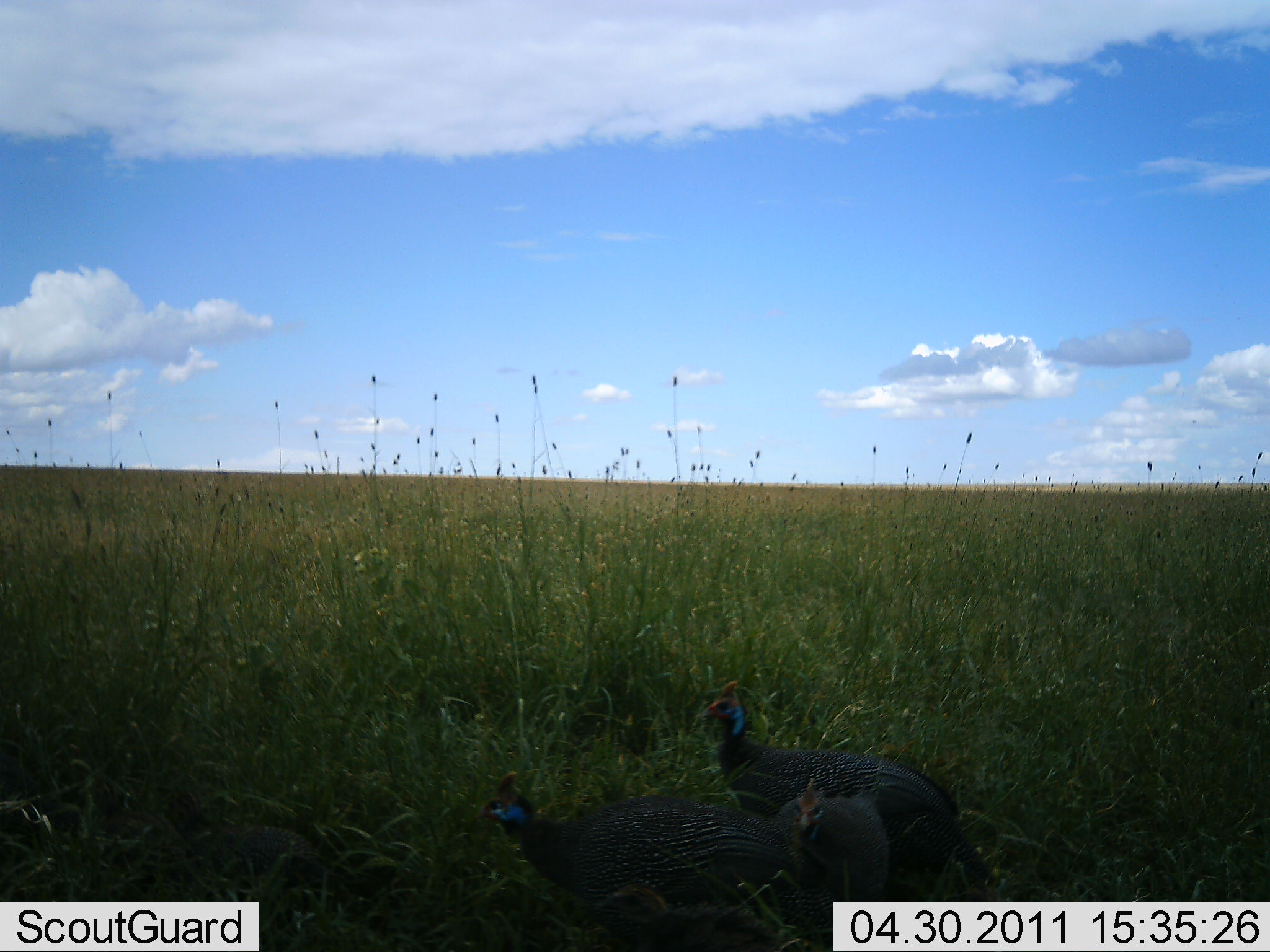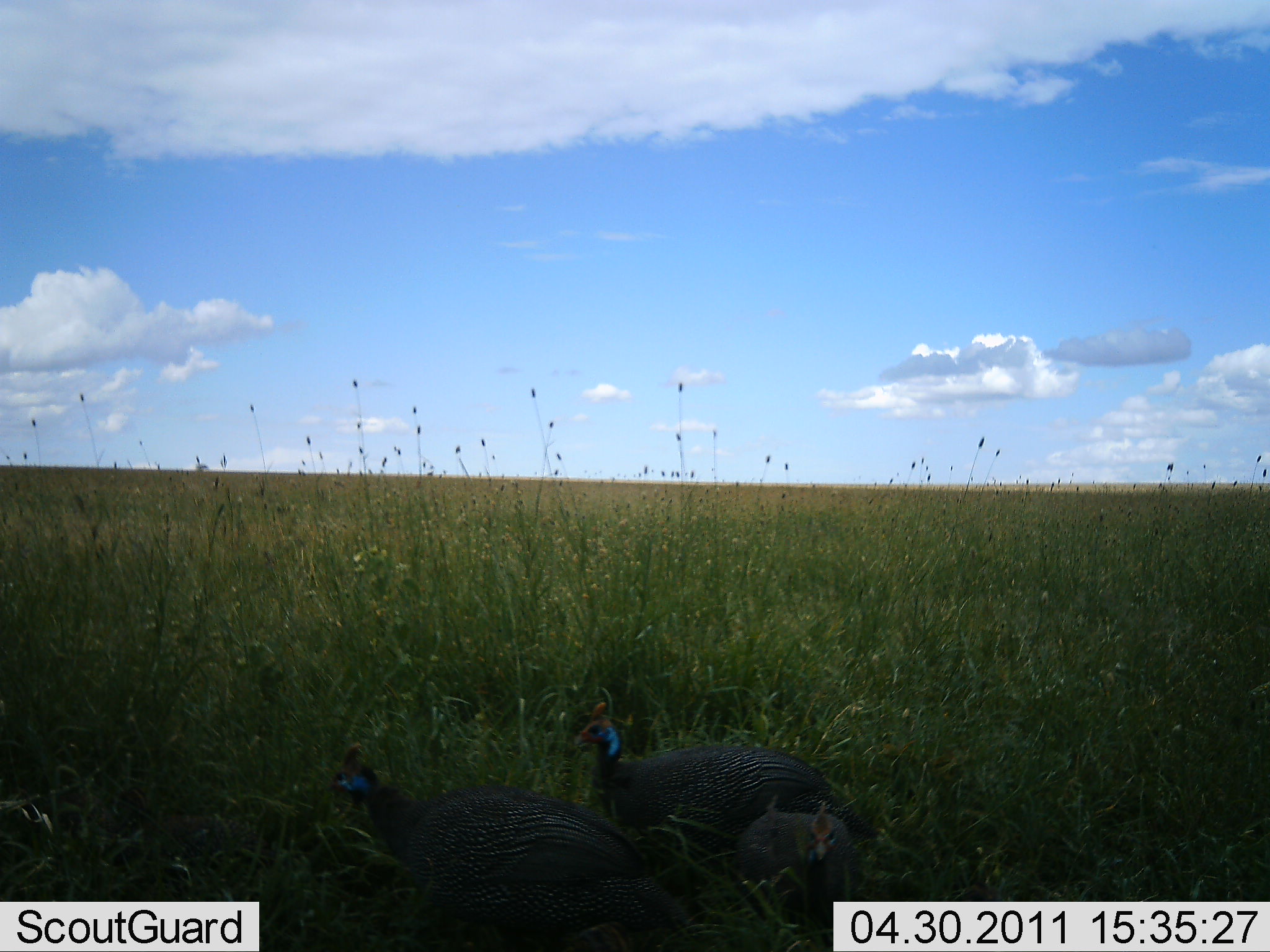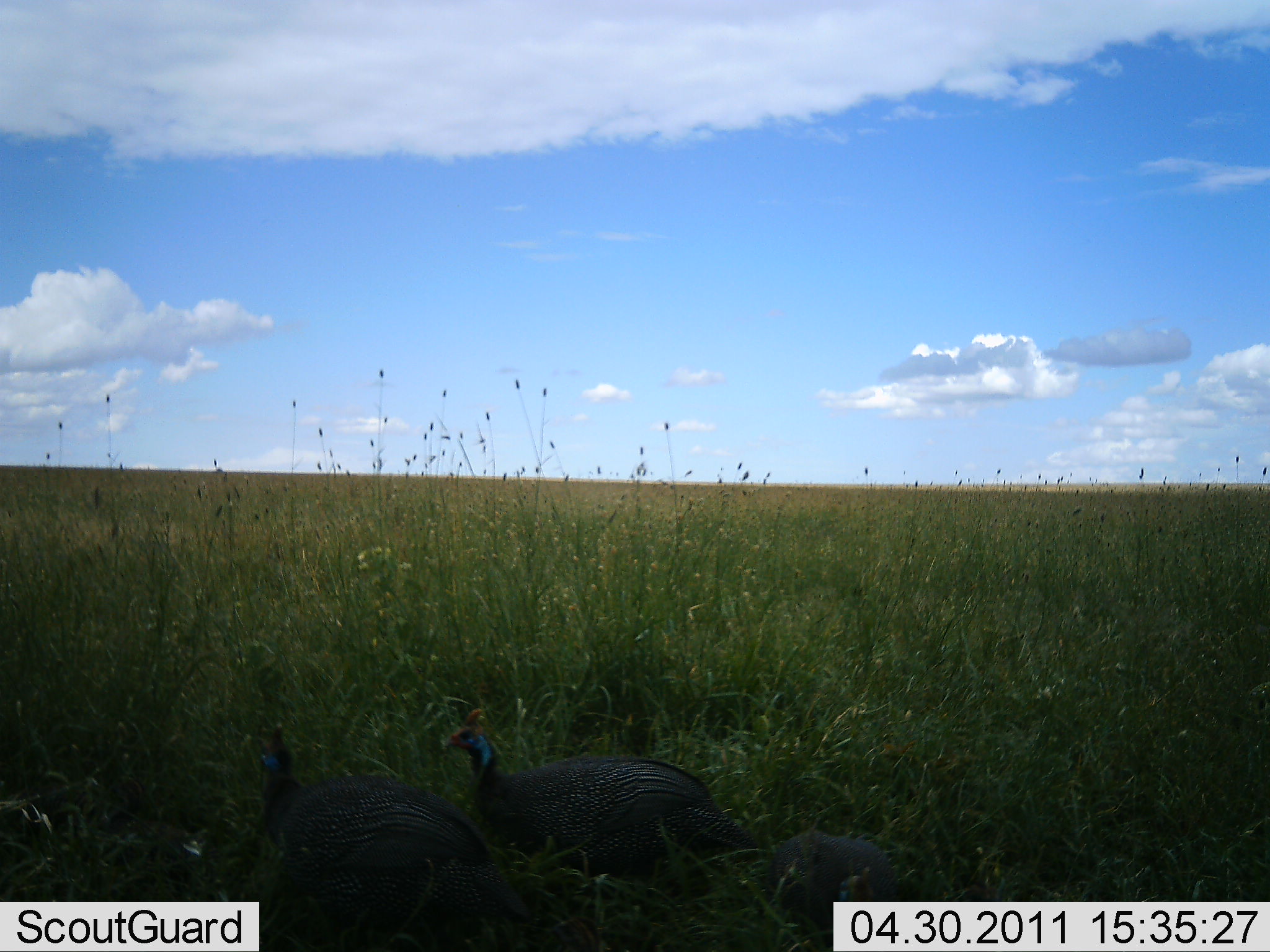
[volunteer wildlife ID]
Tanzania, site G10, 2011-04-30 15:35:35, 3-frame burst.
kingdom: Animalia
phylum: Chordata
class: Aves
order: Galliformes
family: Numididae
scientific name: Numididae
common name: guinea fowl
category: guineafowl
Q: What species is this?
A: Guineafowl (guinea fowl) (Numididae).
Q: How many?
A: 3.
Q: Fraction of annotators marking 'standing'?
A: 21%.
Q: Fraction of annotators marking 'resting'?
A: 0%.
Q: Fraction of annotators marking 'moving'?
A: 86%.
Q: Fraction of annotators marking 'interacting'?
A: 0%.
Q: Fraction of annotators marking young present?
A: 21%.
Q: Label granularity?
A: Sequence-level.